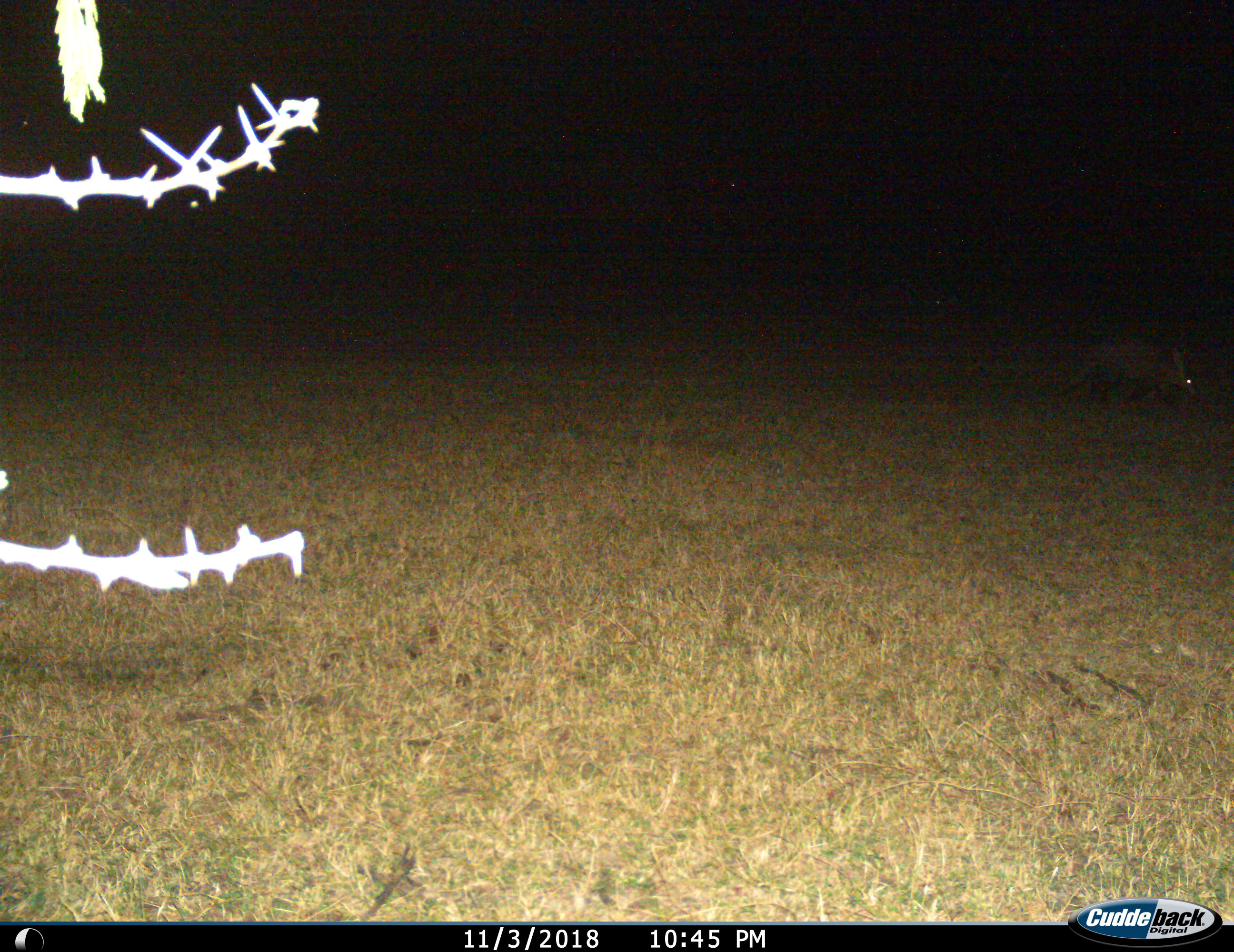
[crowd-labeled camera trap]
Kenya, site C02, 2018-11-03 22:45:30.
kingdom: Animalia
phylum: Chordata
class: Mammalia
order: Tubulidentata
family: Orycteropodidae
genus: Orycteropus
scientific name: Orycteropus afer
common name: aardvark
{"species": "aardvark (Orycteropus afer)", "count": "1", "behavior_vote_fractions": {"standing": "14%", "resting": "0%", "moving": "86%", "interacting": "0%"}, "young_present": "0%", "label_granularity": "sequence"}